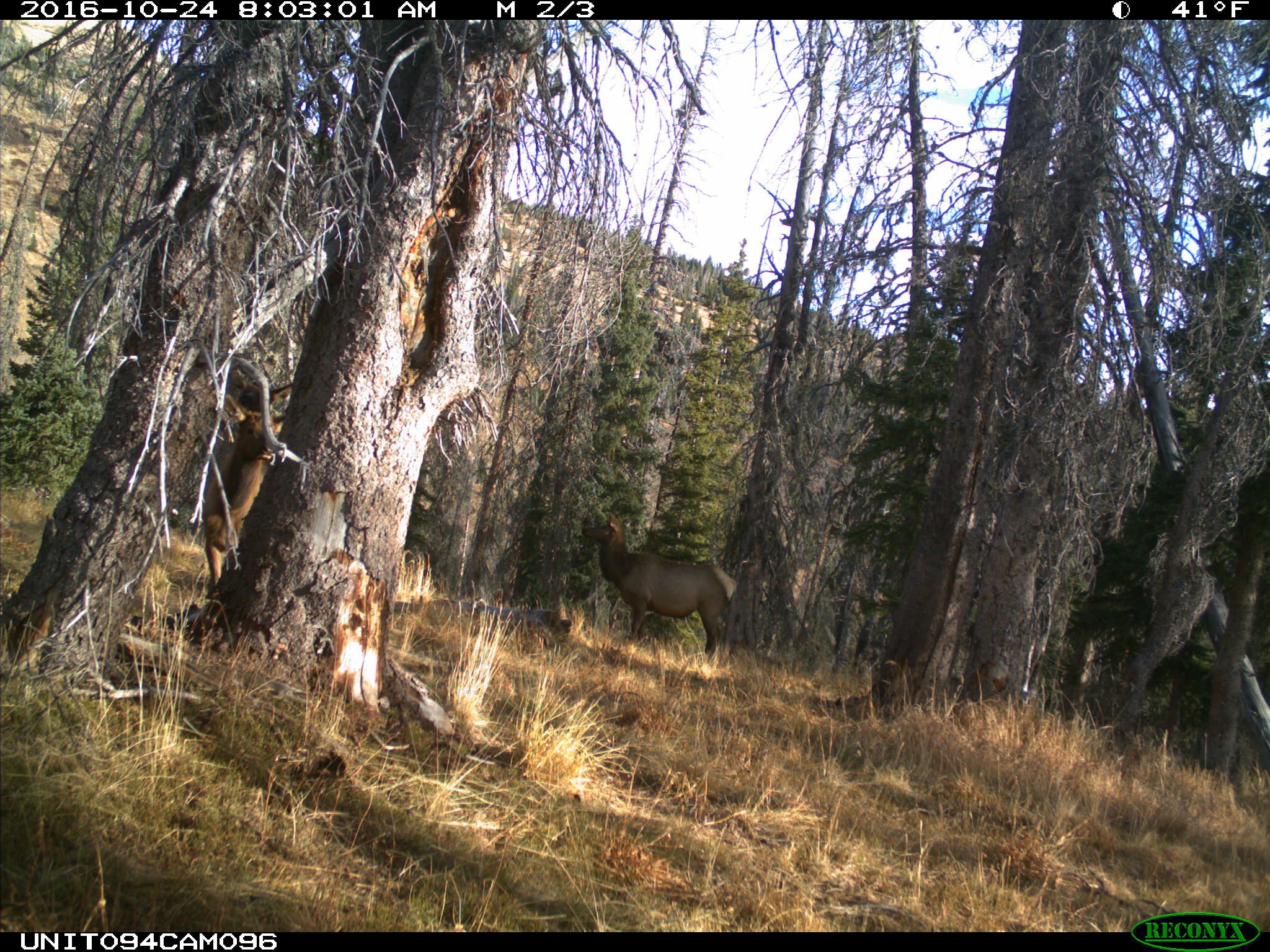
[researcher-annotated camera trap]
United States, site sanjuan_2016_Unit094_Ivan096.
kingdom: Animalia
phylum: Chordata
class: Mammalia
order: Artiodactyla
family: Cervidae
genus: Cervus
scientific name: Cervus elaphus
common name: red deer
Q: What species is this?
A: Cervus elaphus (red deer).